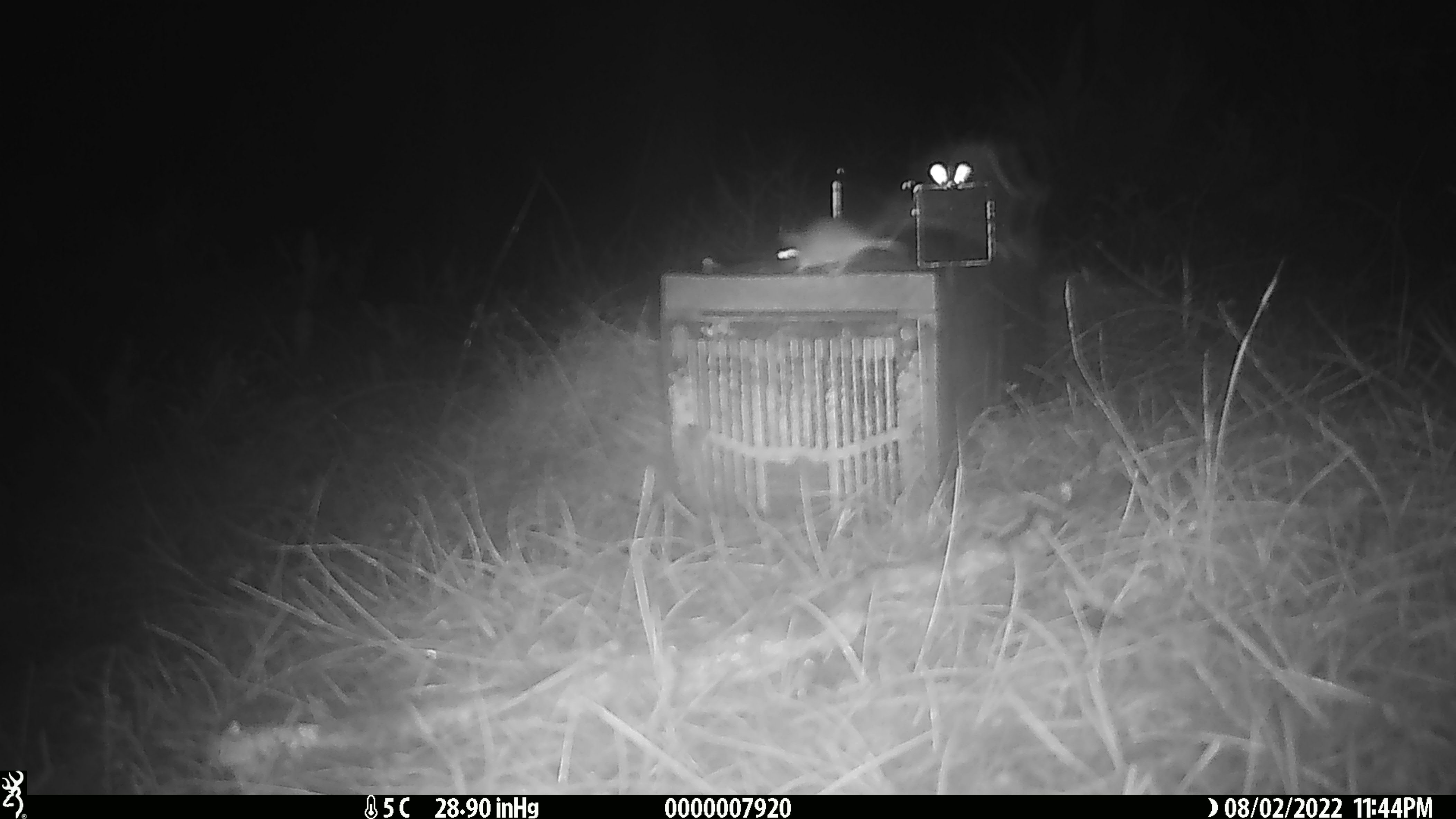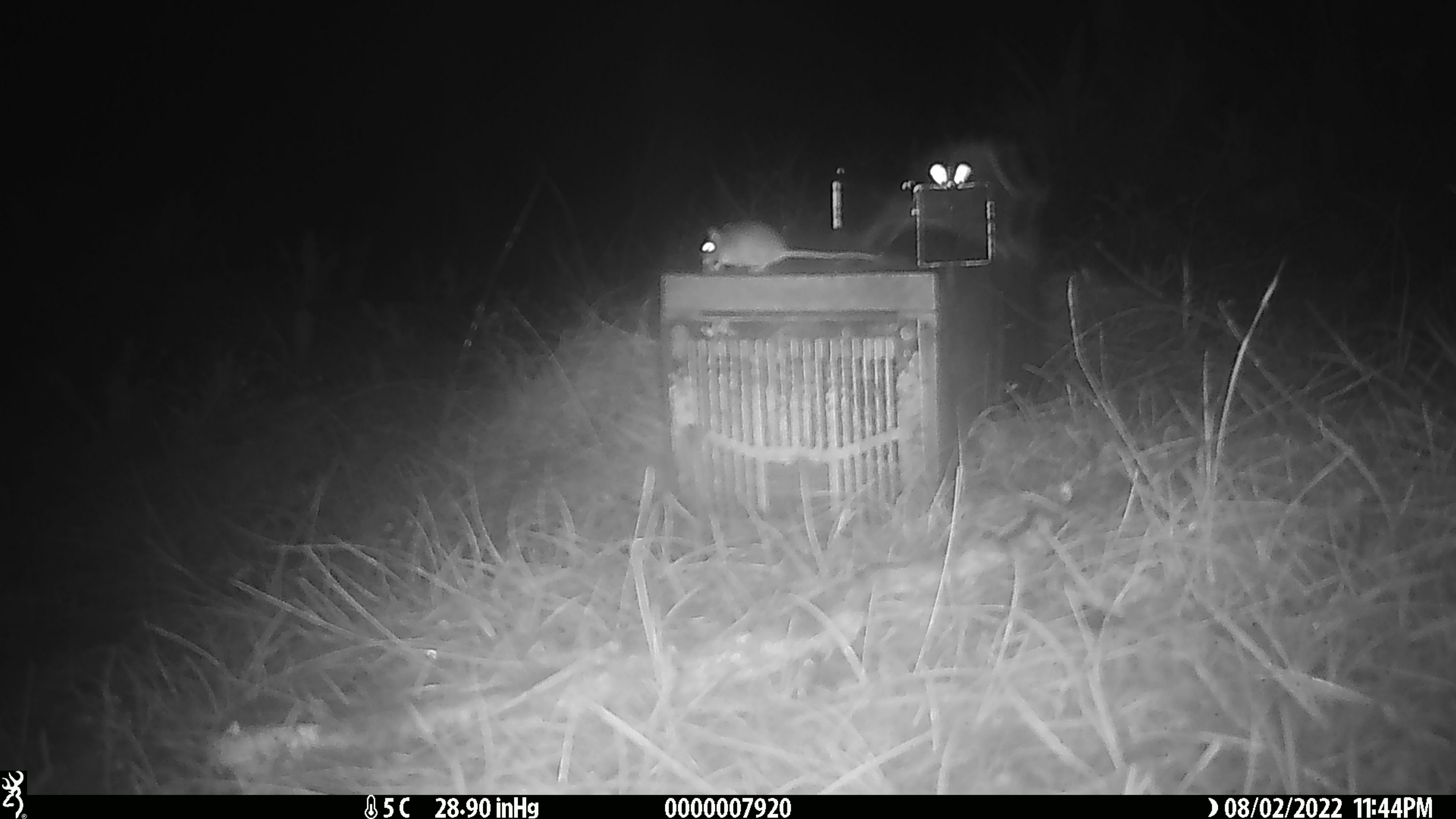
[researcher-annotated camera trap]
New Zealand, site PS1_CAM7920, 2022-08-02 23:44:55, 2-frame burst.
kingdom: Animalia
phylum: Chordata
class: Mammalia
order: Rodentia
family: Muridae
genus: Mus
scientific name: Mus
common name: mouse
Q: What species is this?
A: Mouse (Mus).